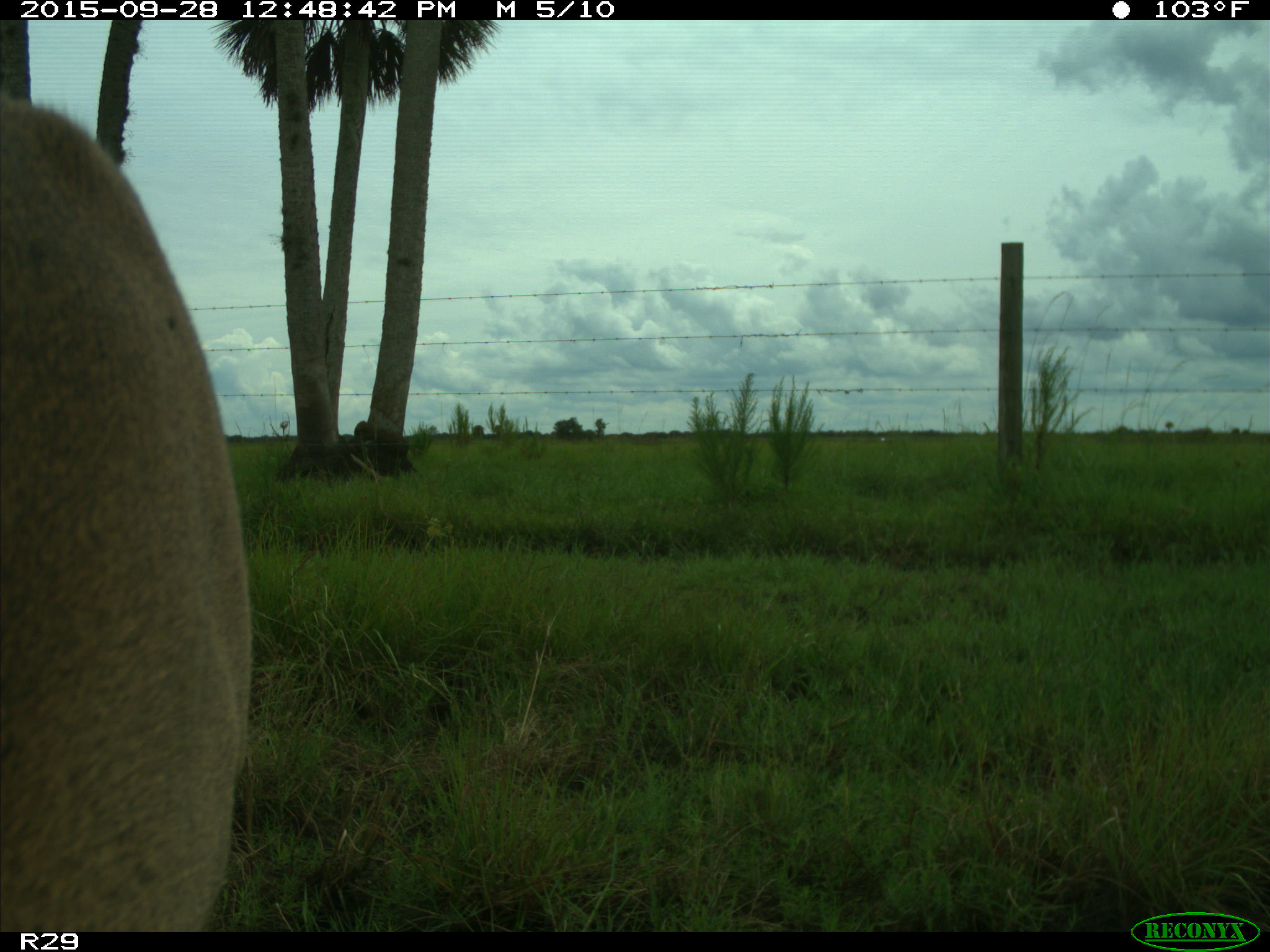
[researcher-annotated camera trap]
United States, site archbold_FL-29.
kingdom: Animalia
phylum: Chordata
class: Mammalia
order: Artiodactyla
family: Cervidae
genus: Odocoileus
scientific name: Odocoileus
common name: deer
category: unidentified deer